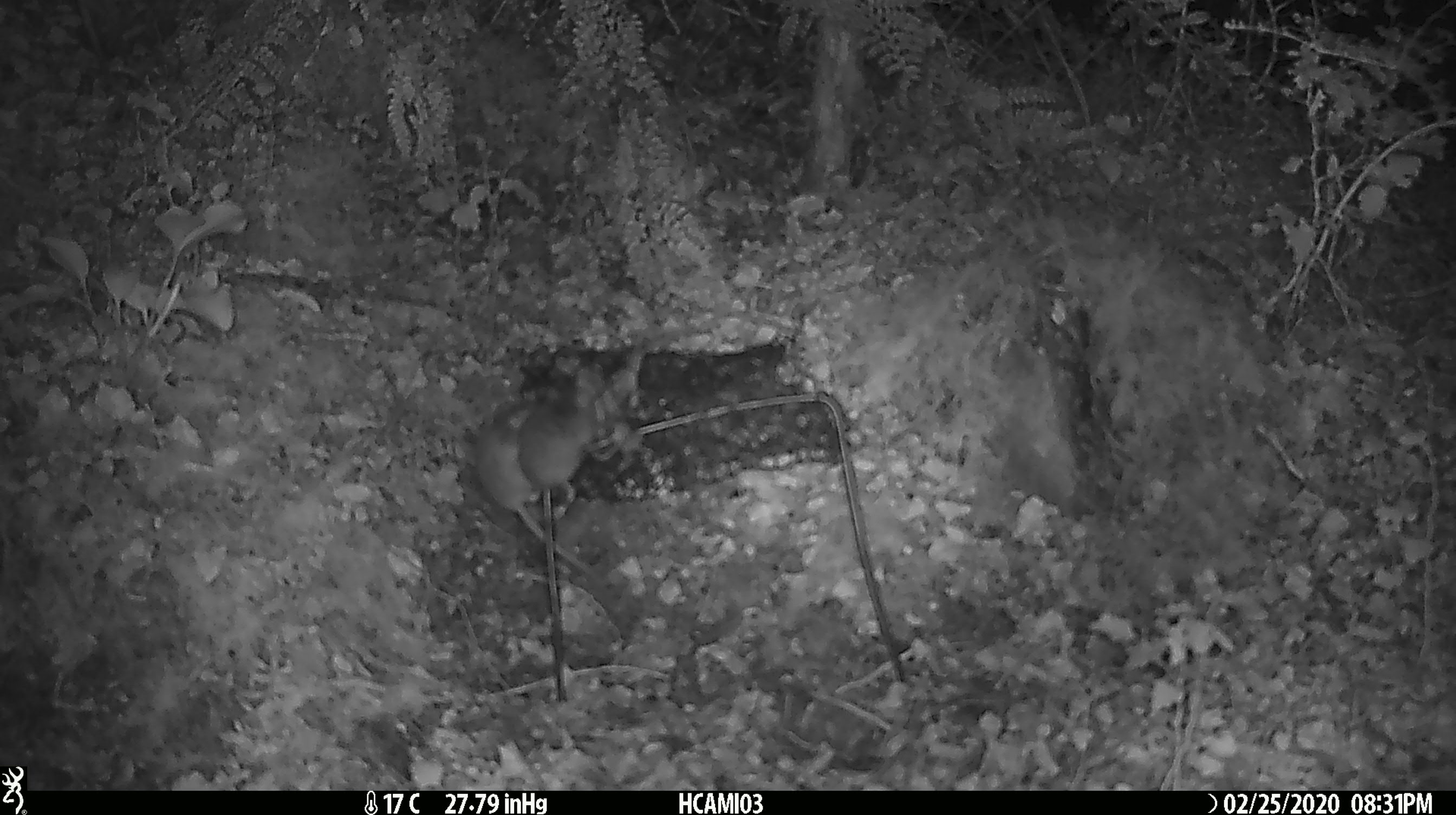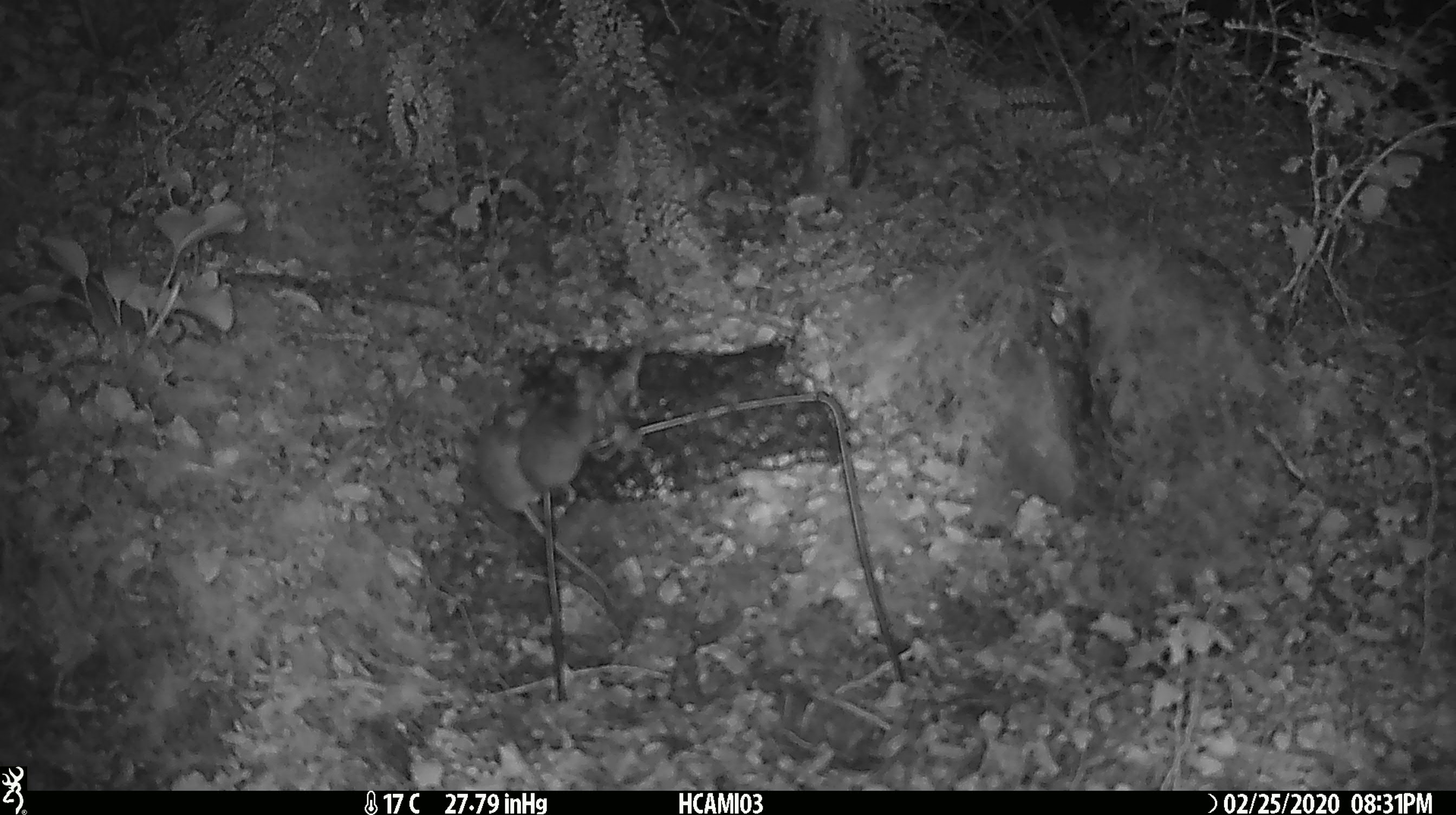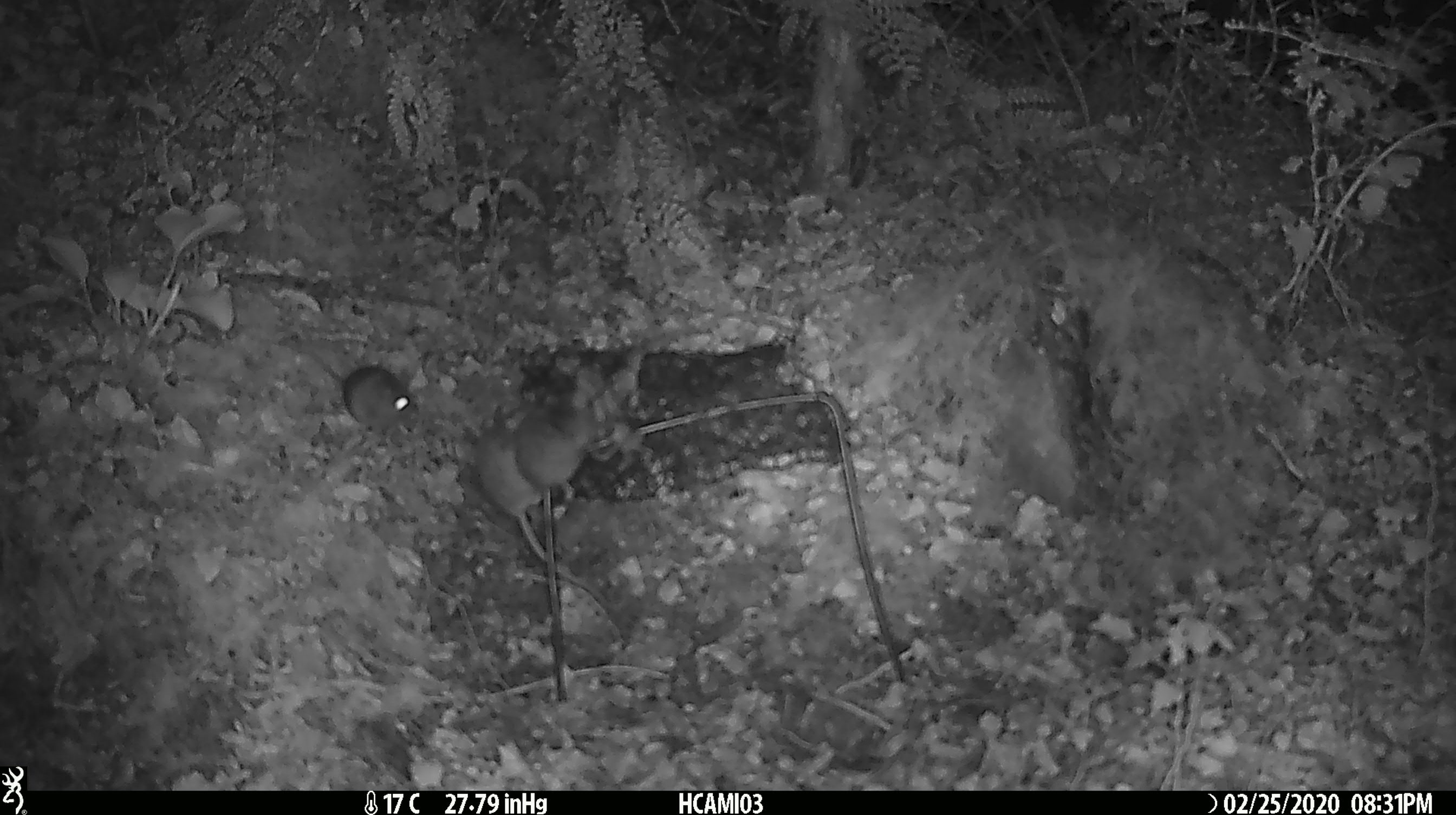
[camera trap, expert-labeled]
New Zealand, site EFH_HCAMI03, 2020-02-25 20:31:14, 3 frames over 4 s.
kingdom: Animalia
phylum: Chordata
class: Mammalia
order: Rodentia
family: Muridae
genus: Mus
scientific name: Mus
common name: mouse